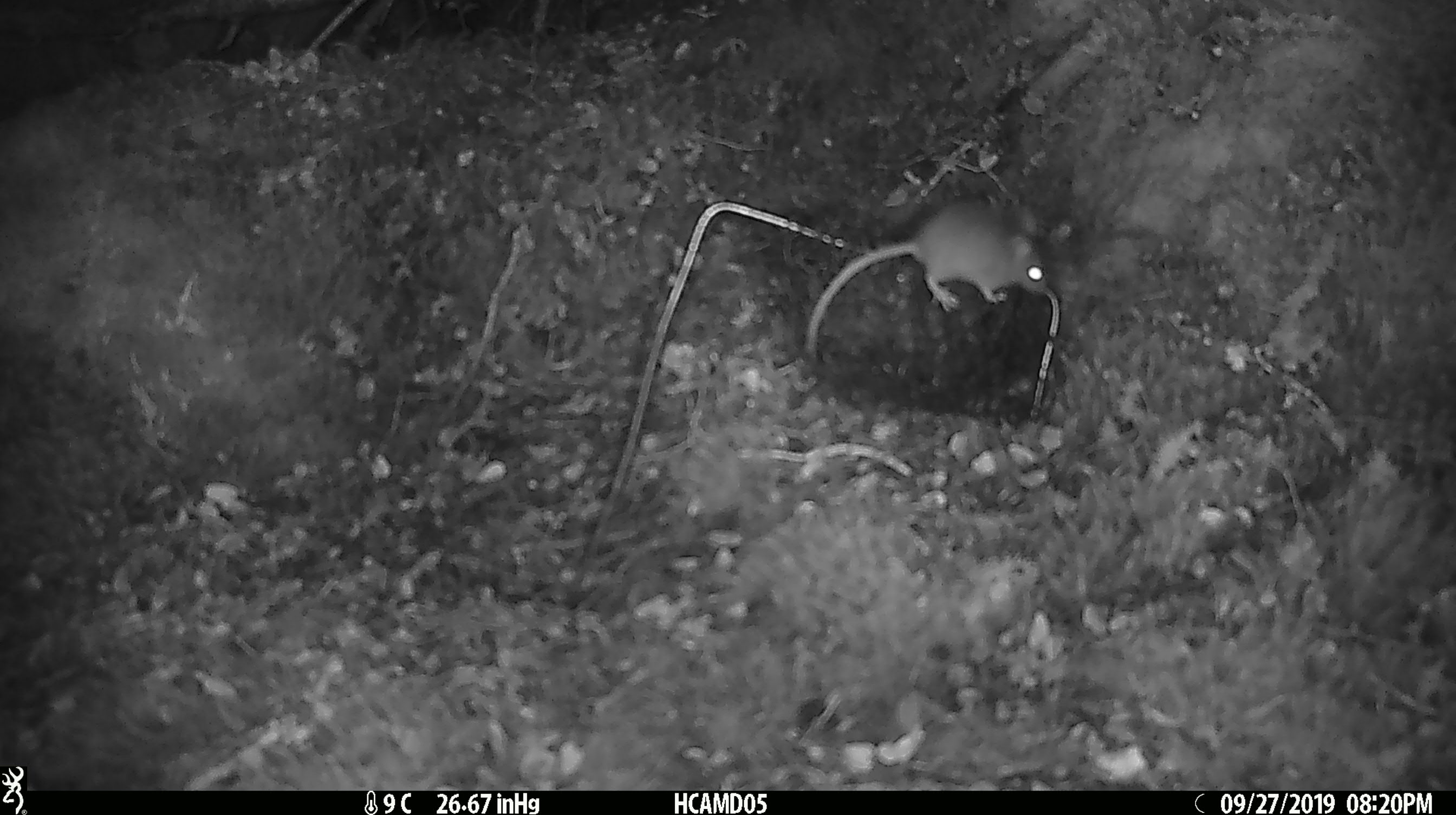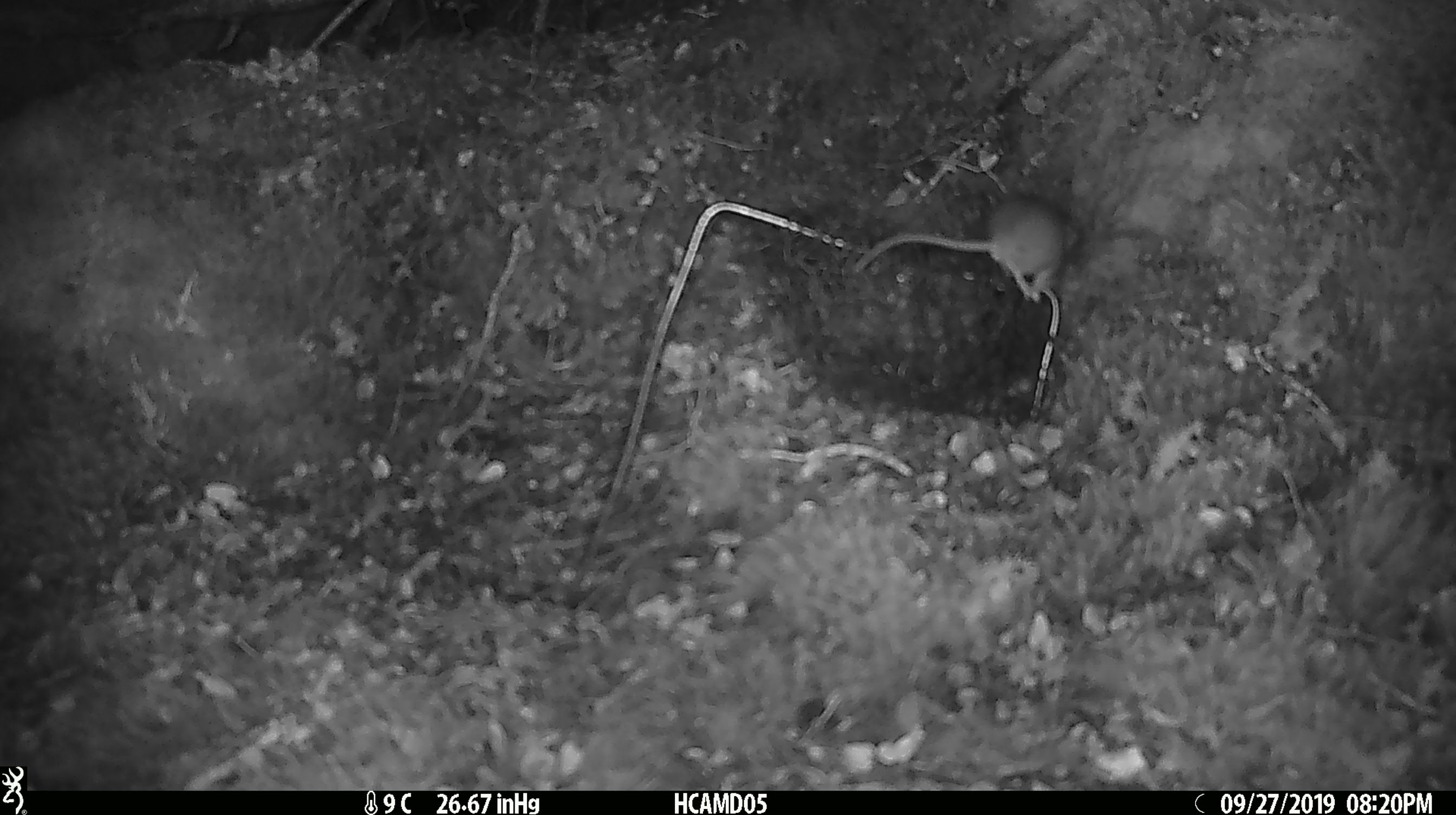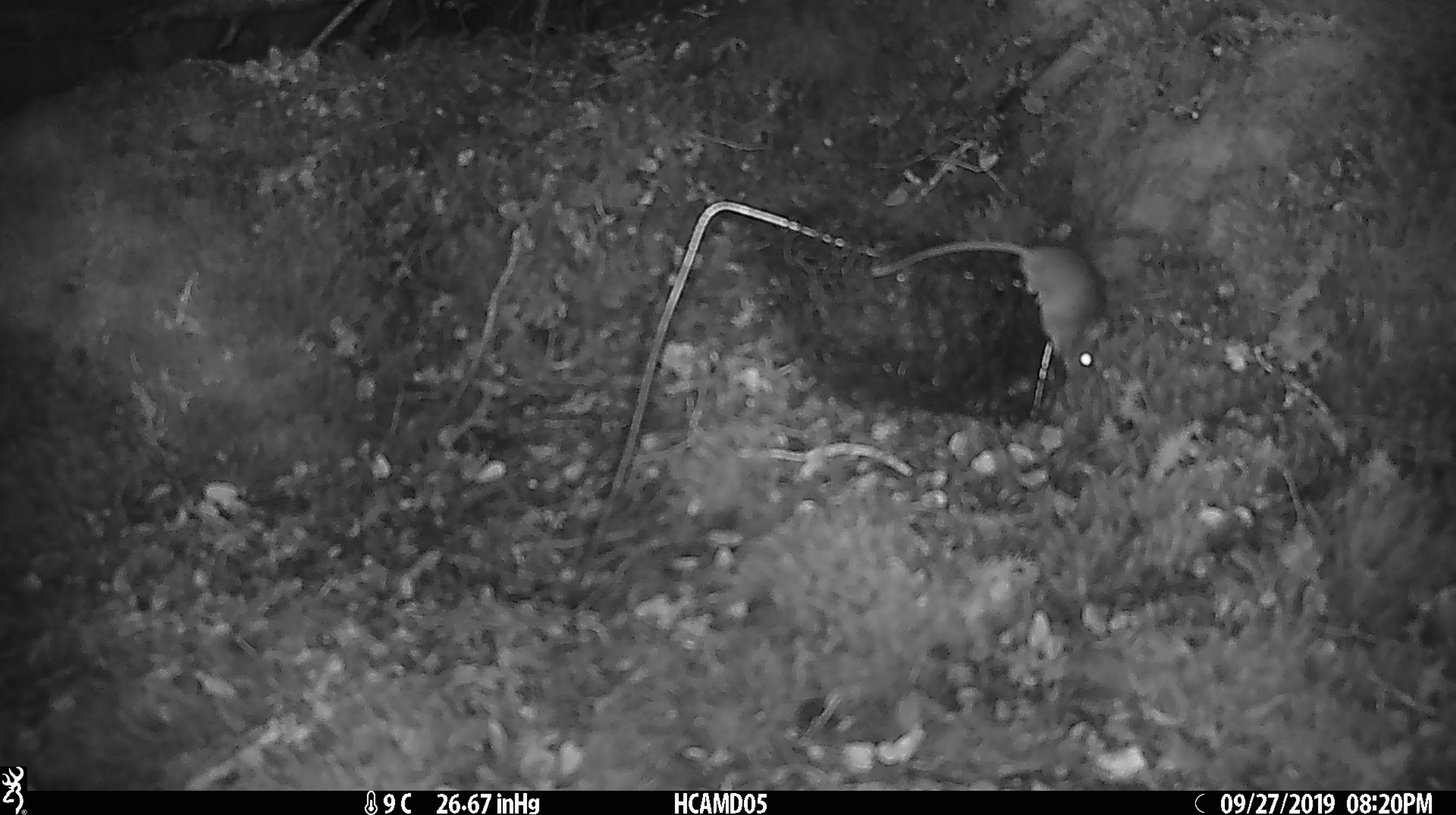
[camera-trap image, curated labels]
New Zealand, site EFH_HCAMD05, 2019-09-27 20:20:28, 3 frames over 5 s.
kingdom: Animalia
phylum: Chordata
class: Mammalia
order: Rodentia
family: Muridae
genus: Mus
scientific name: Mus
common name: mouse